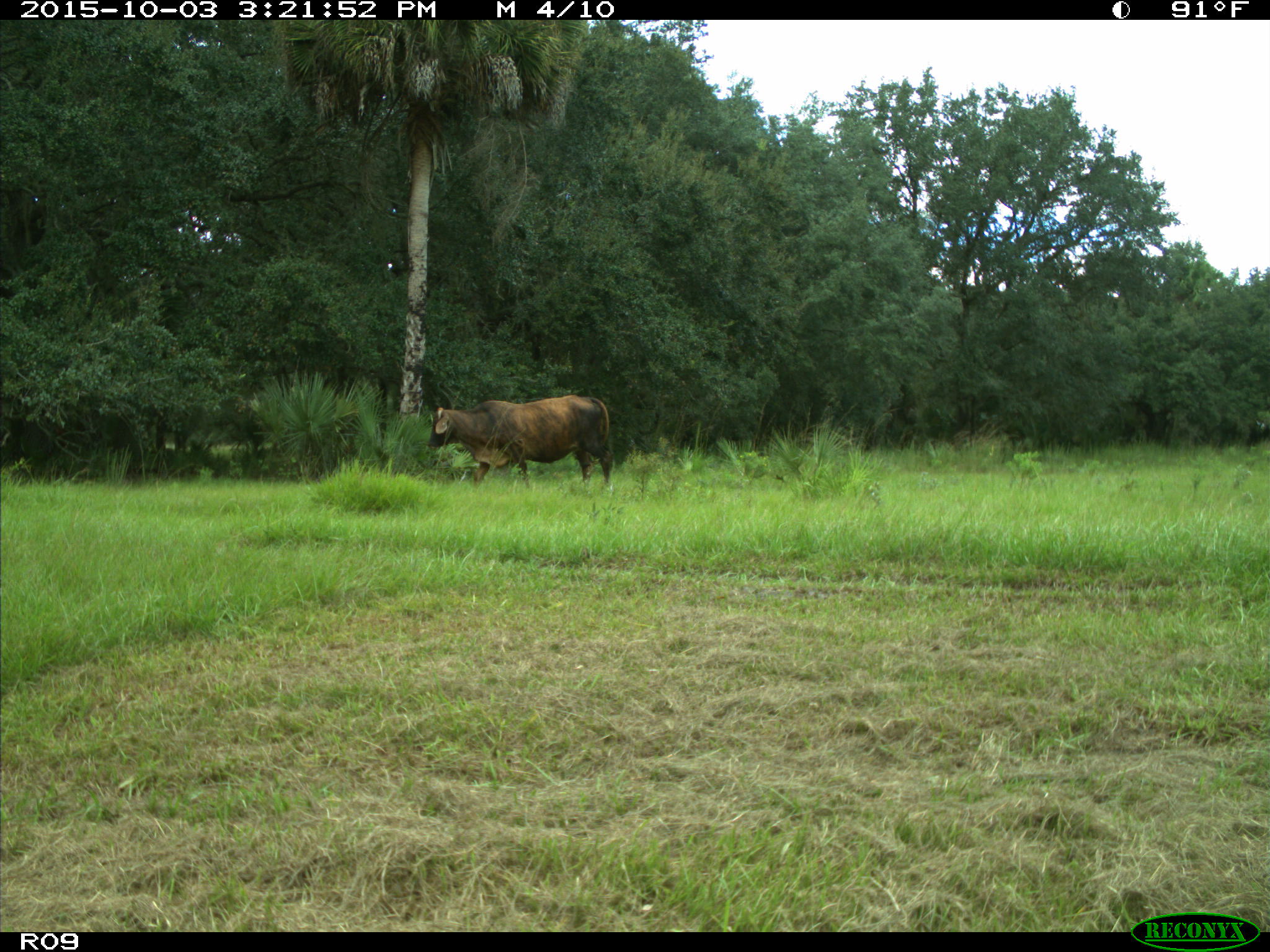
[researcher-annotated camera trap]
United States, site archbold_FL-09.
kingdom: Animalia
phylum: Chordata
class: Mammalia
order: Artiodactyla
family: Bovidae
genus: Bos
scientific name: Bos taurus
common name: domestic cow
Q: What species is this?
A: Bos taurus (domestic cow).